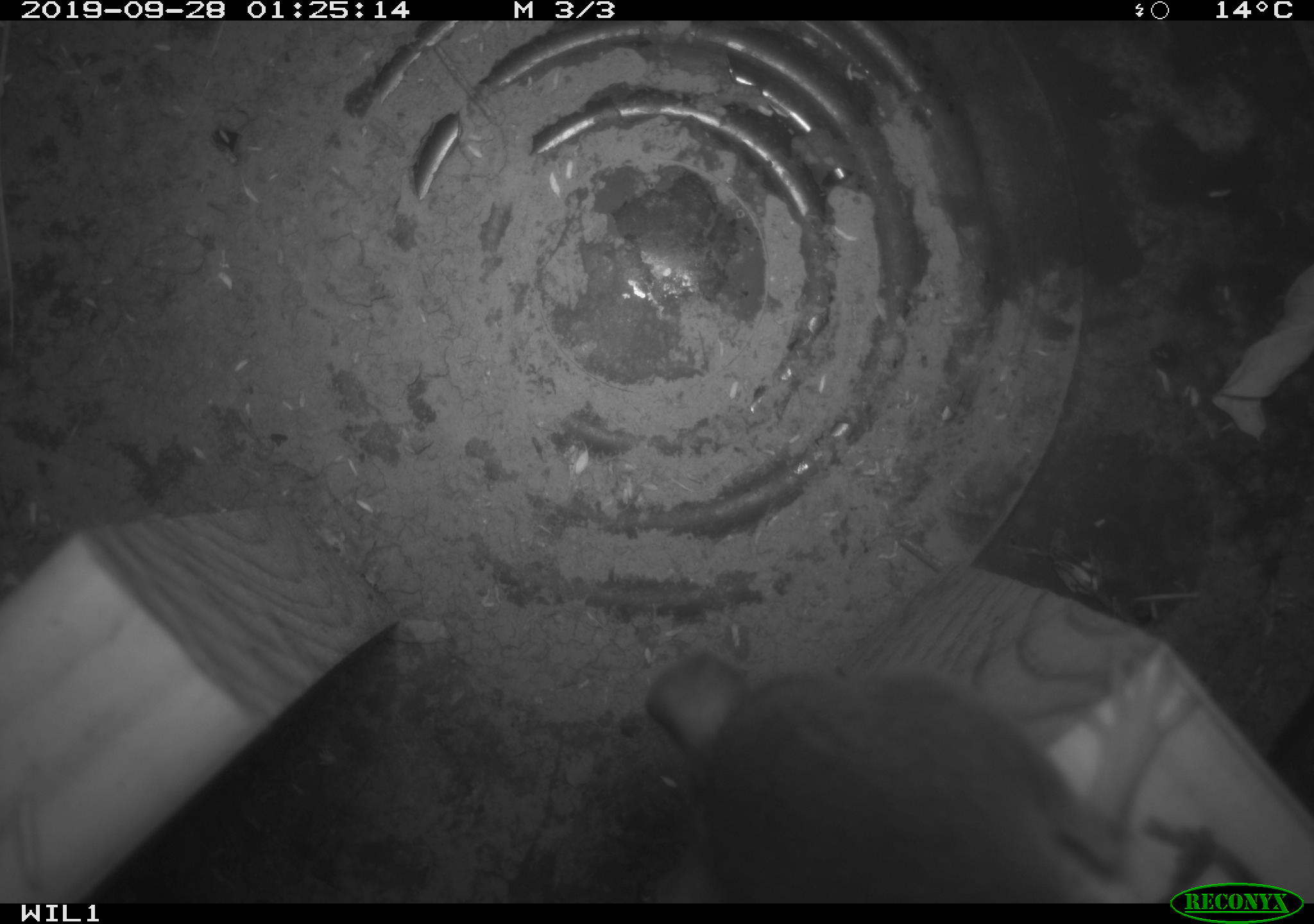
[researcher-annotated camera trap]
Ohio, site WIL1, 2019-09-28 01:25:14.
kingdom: Animalia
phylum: Chordata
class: Mammalia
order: Rodentia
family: Cricetidae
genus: Peromyscus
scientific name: Peromyscus leucopus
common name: white-footed mouse